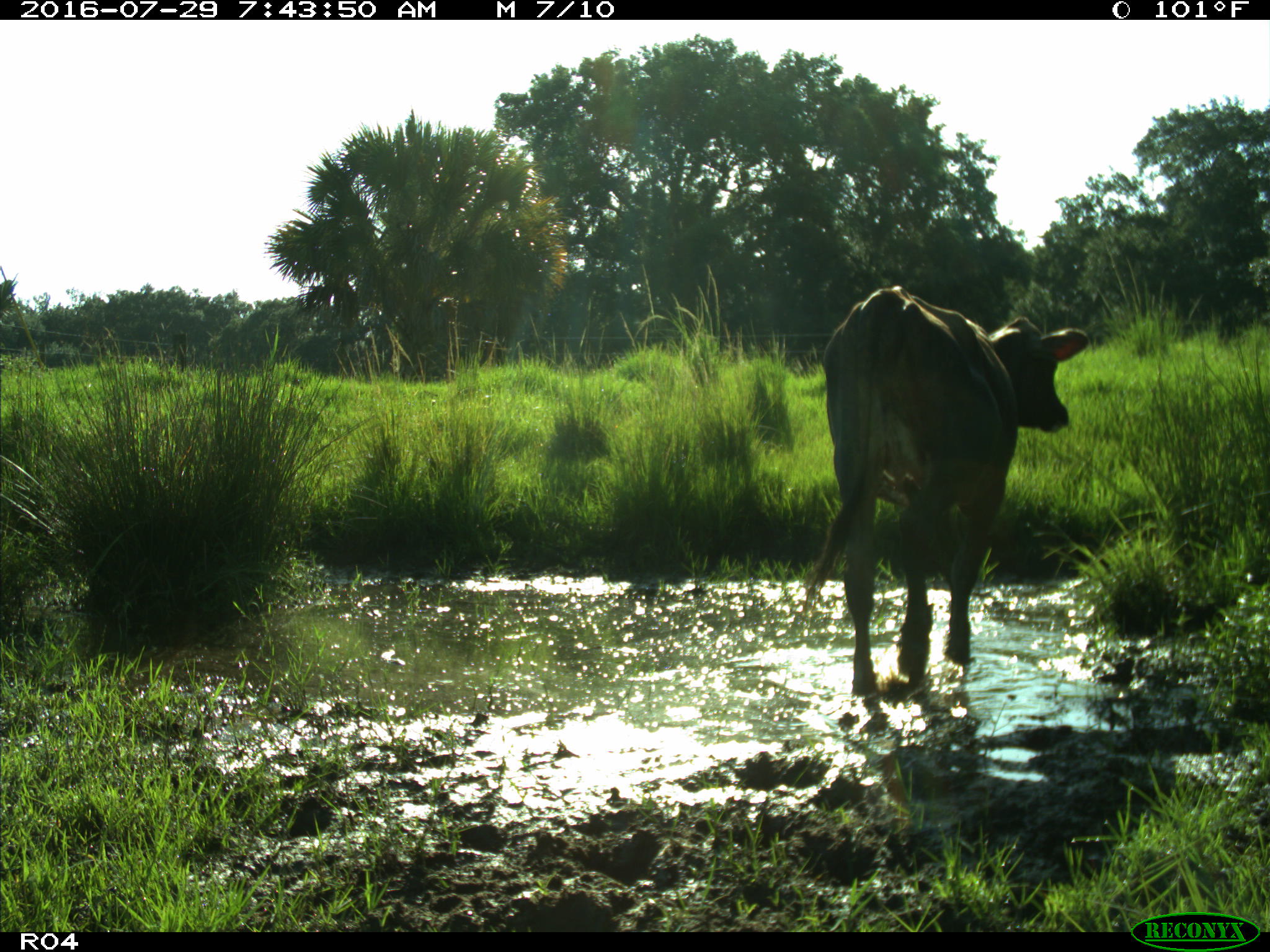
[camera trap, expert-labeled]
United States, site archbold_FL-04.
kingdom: Animalia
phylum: Chordata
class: Mammalia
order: Artiodactyla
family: Bovidae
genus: Bos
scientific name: Bos taurus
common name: domestic cow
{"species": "Bos taurus (domestic cow)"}